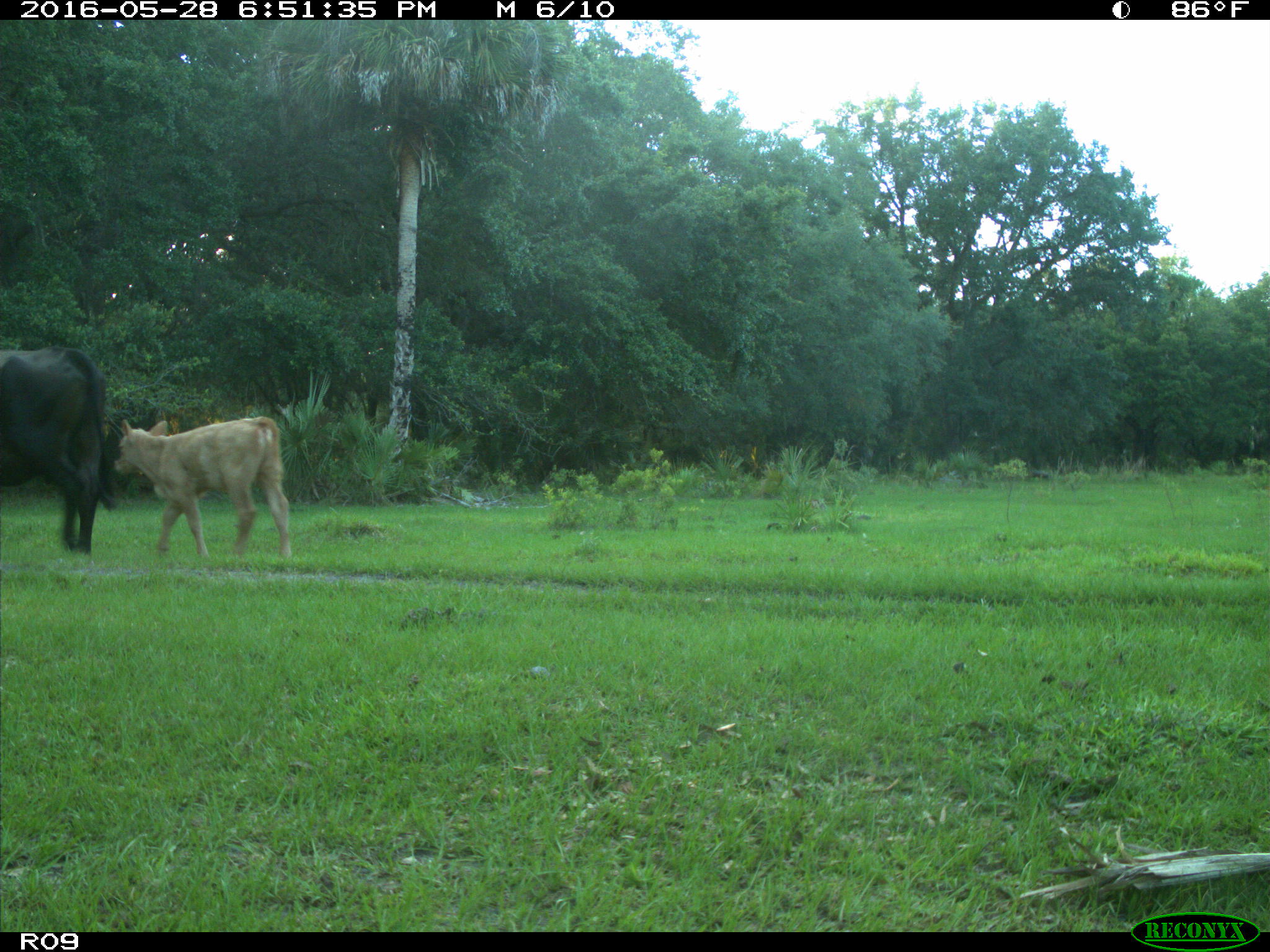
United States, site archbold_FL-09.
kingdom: Animalia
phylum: Chordata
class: Mammalia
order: Artiodactyla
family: Bovidae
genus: Bos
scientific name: Bos taurus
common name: domestic cow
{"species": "Bos taurus (domestic cow)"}